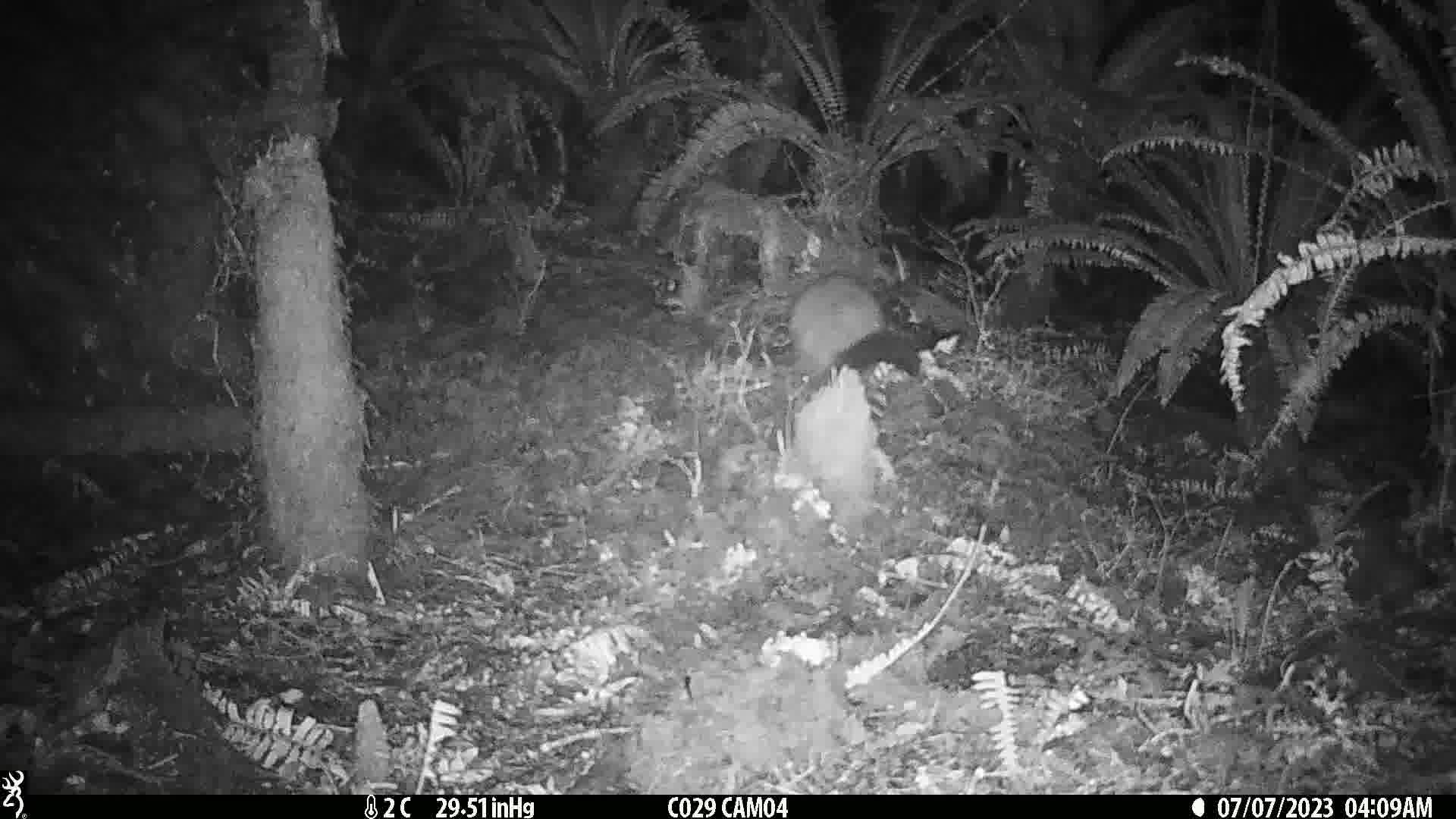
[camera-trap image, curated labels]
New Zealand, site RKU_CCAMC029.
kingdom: Animalia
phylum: Chordata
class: Mammalia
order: Diprotodontia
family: Phalangeridae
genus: Trichosurus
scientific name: Trichosurus vulpecula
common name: common brushtail possum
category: possum